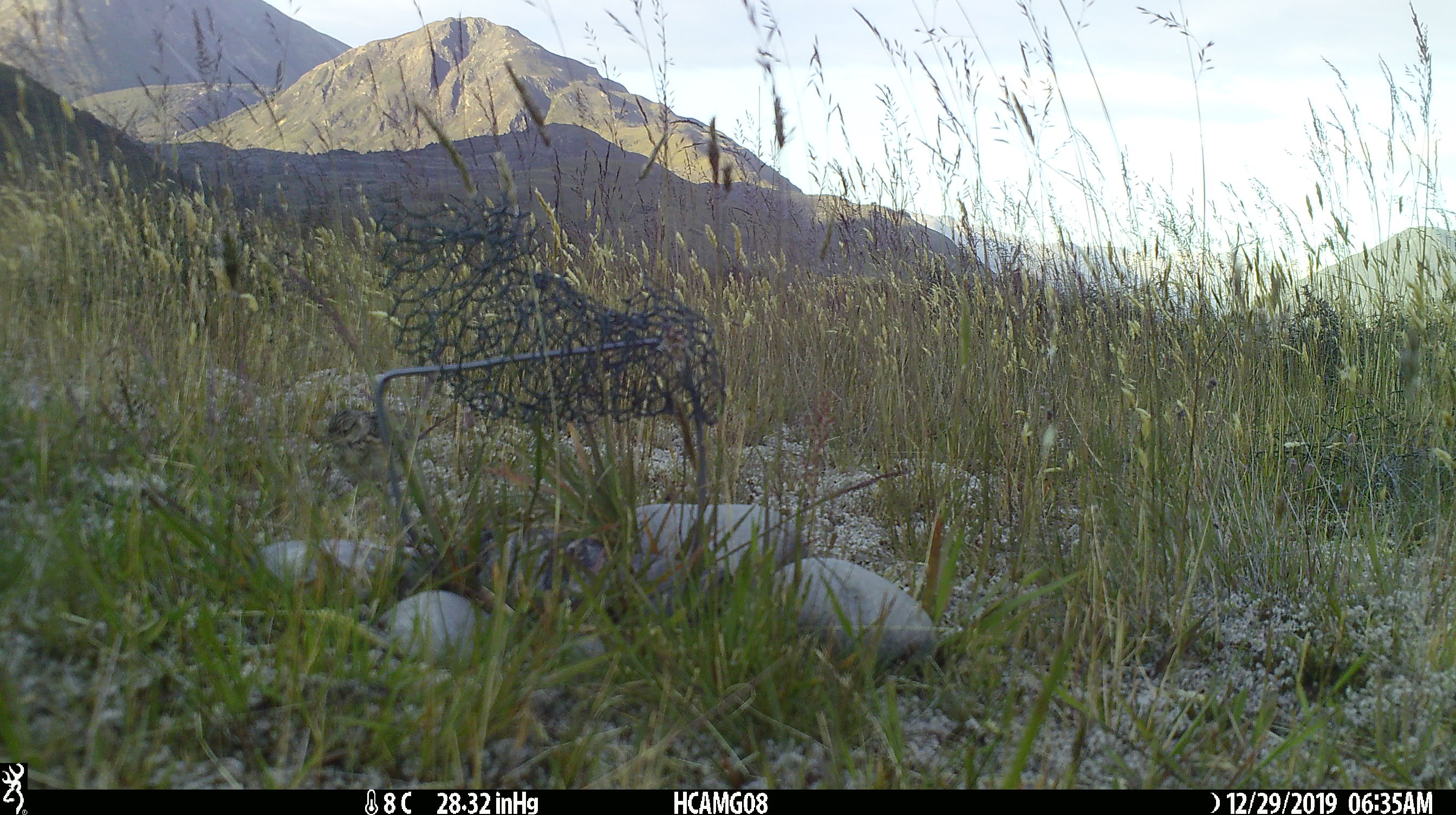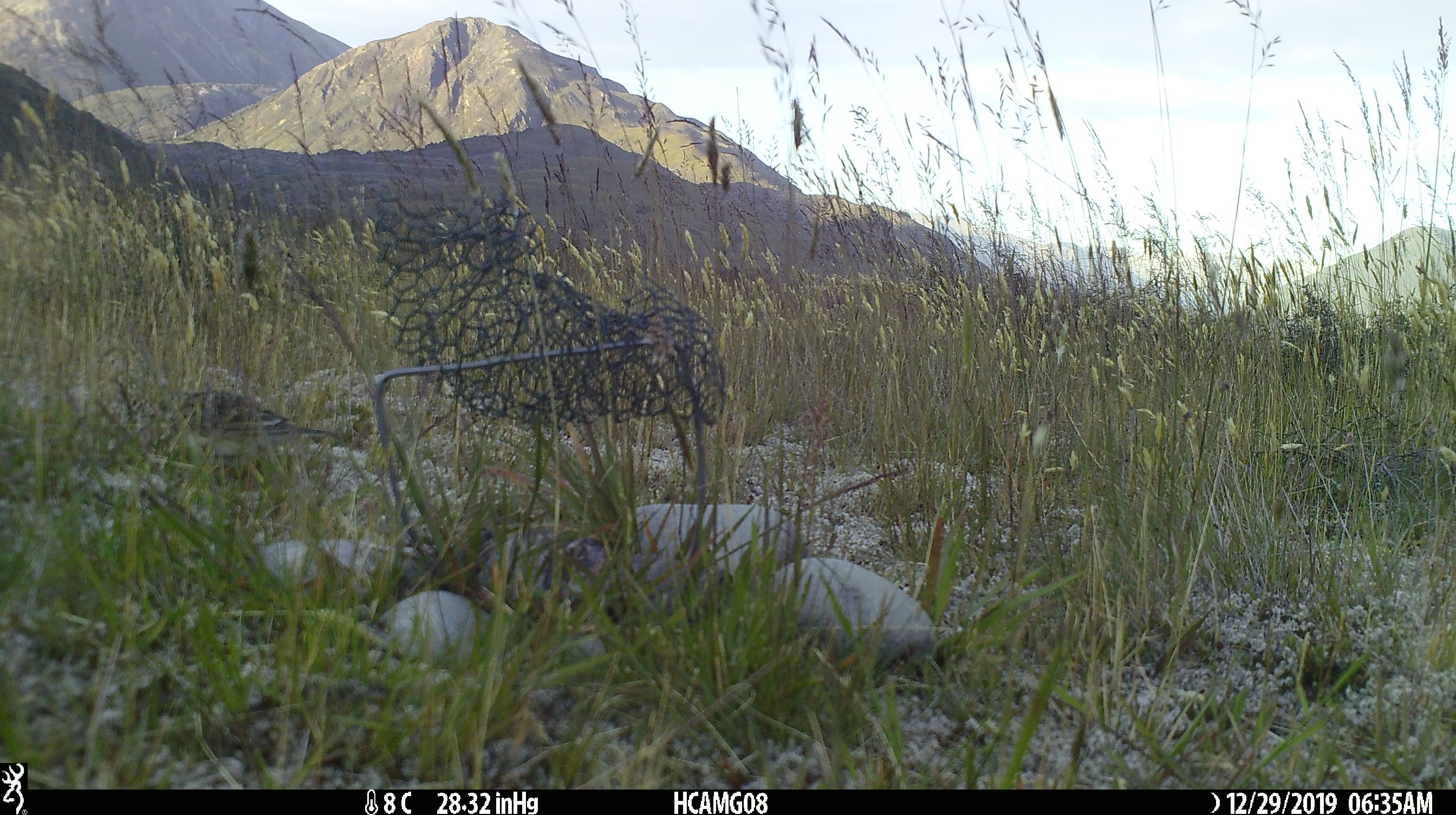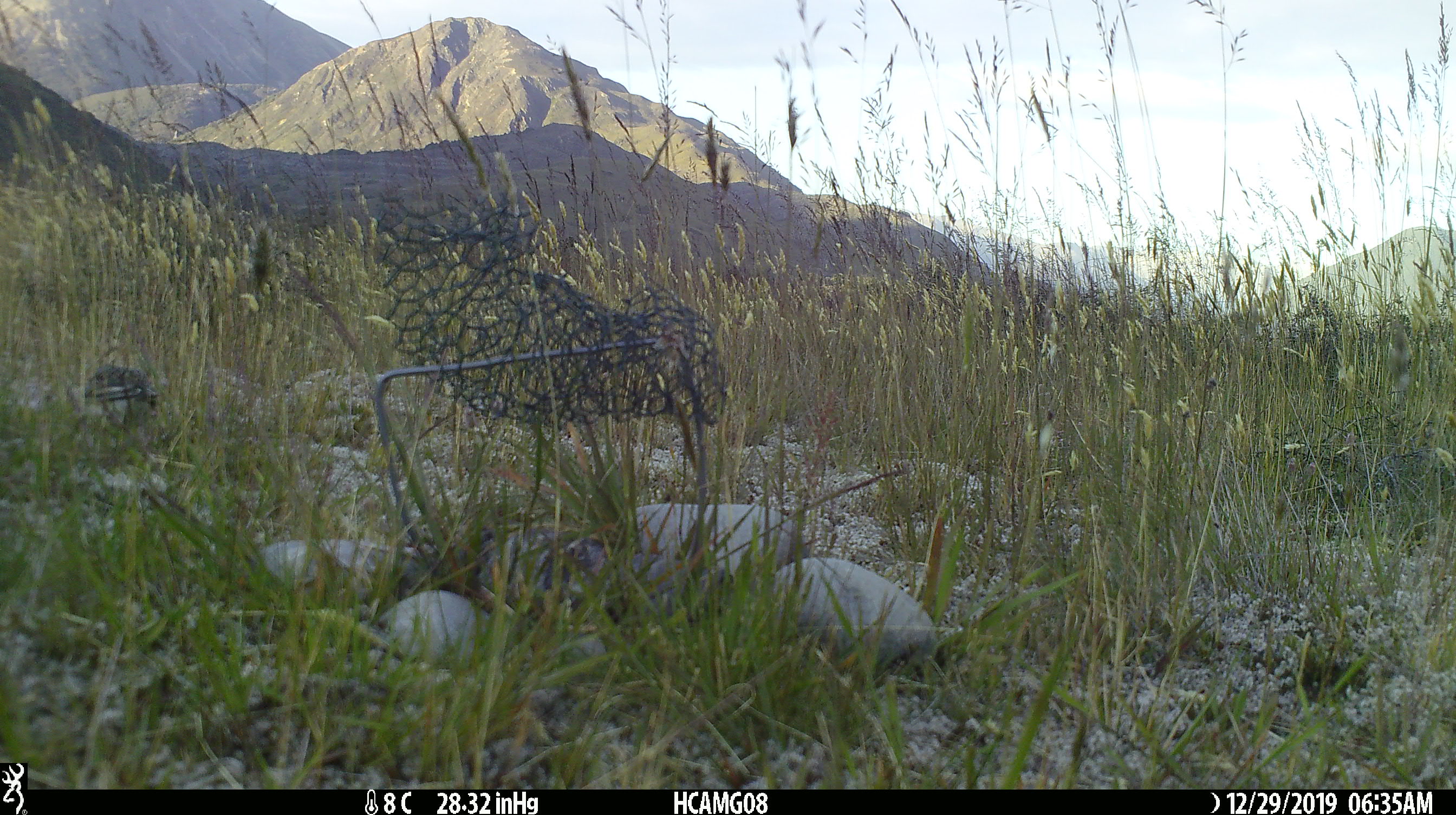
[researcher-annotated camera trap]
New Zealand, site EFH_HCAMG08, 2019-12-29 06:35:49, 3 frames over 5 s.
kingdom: Animalia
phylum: Chordata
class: Aves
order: Passeriformes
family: Motacillidae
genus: Anthus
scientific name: Anthus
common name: pipit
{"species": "pipit (Anthus)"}